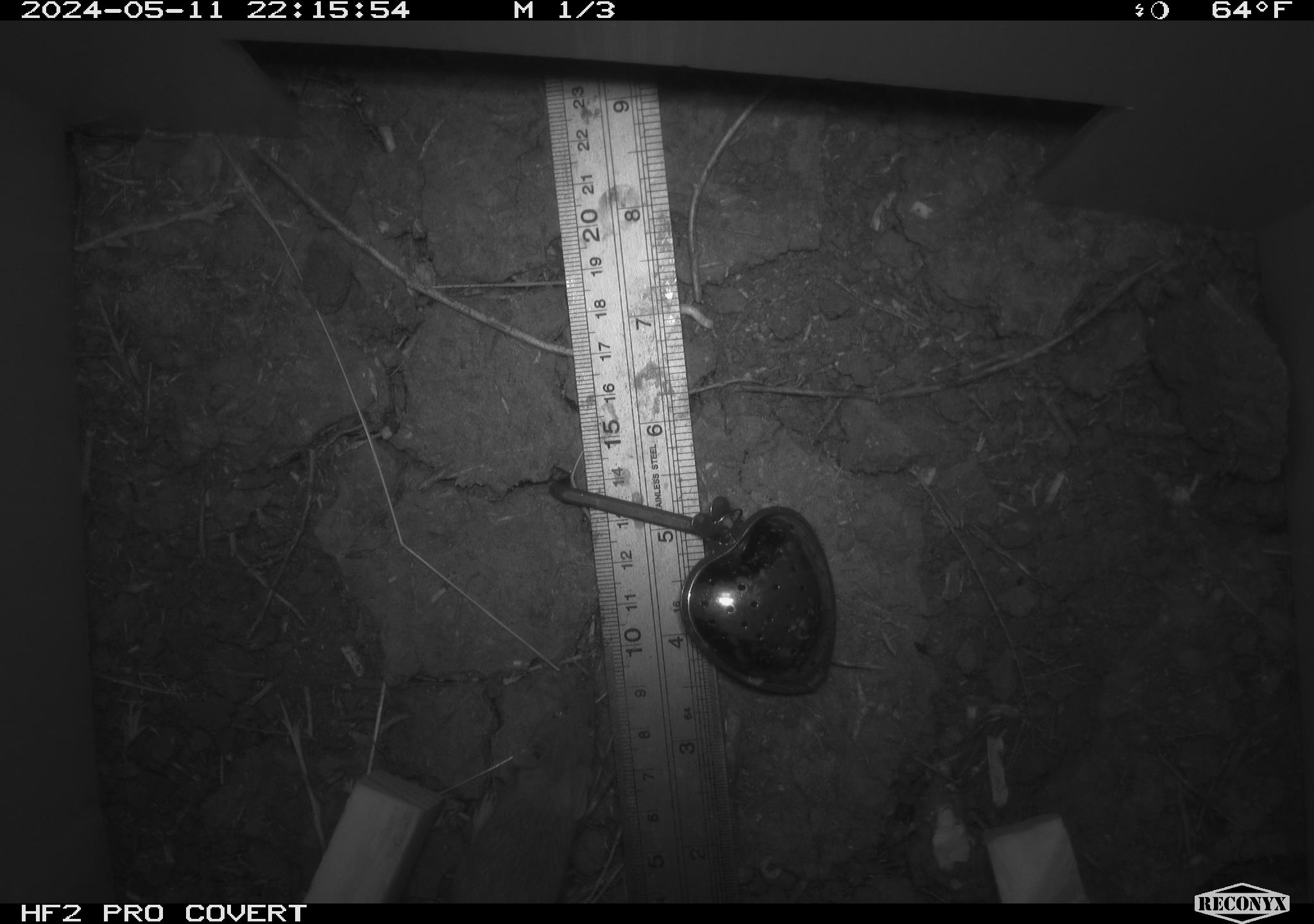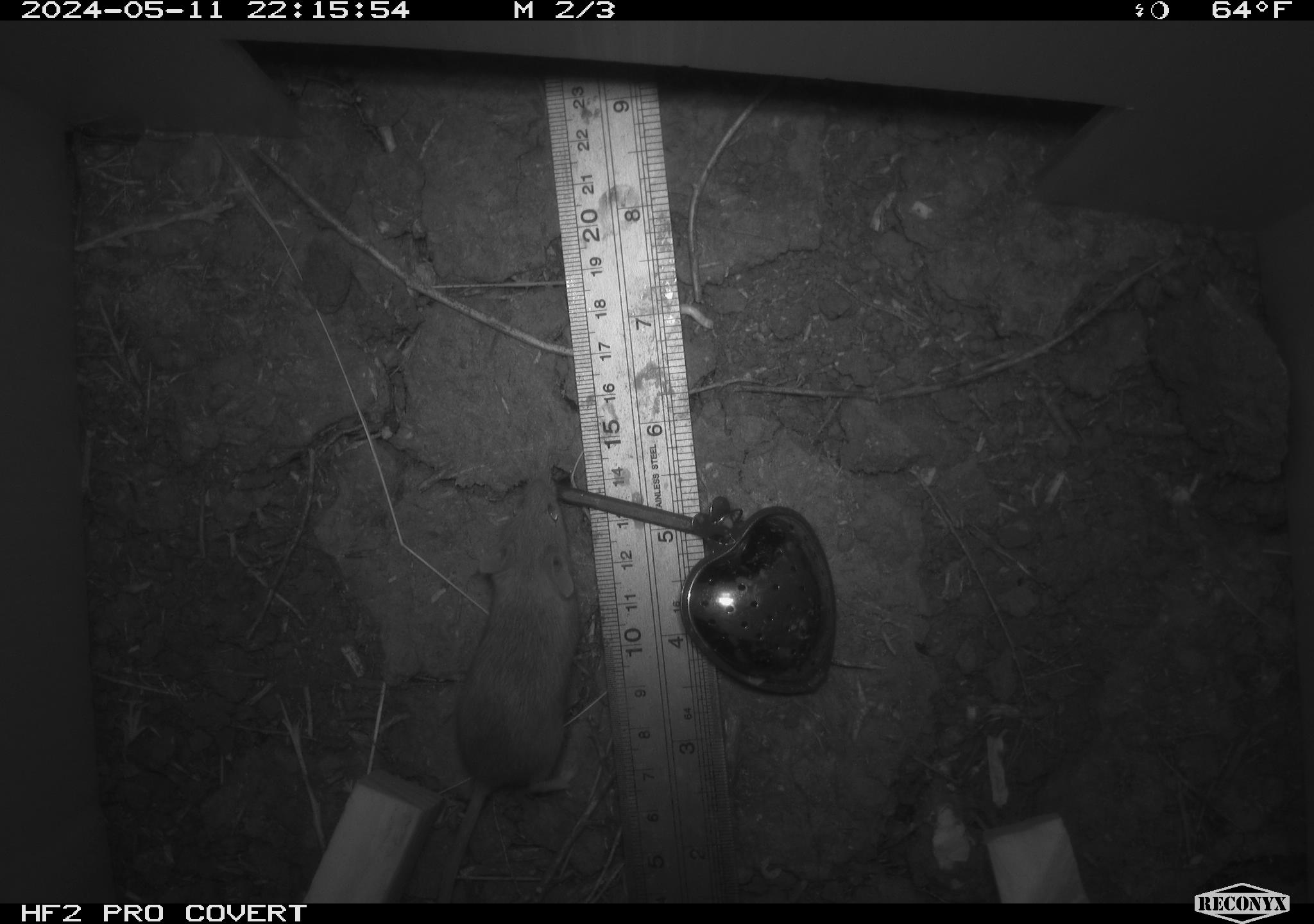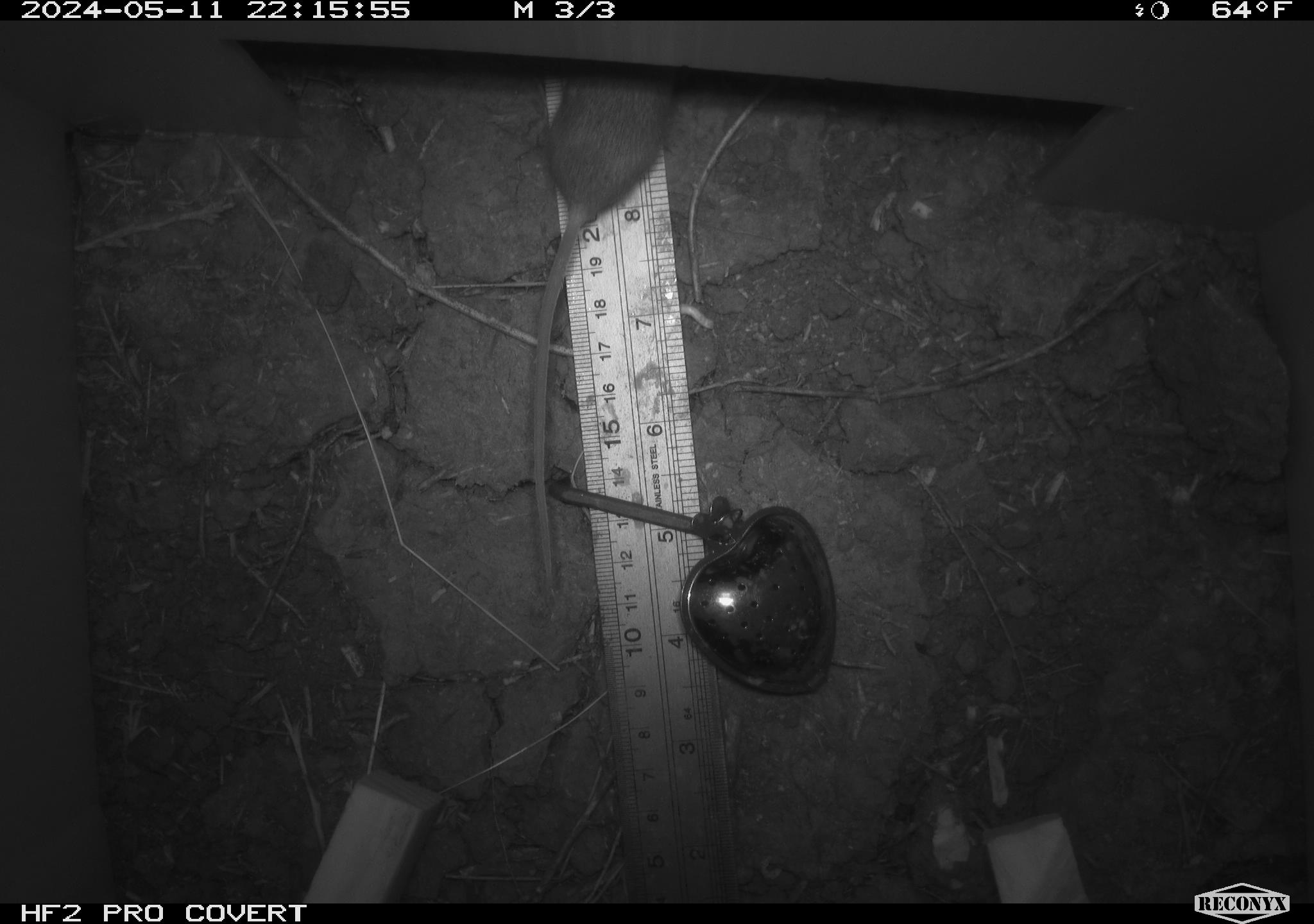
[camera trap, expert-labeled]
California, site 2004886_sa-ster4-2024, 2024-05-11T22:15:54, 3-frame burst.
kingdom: Animalia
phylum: Chordata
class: Mammalia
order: Rodentia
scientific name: Rodentia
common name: mouse species